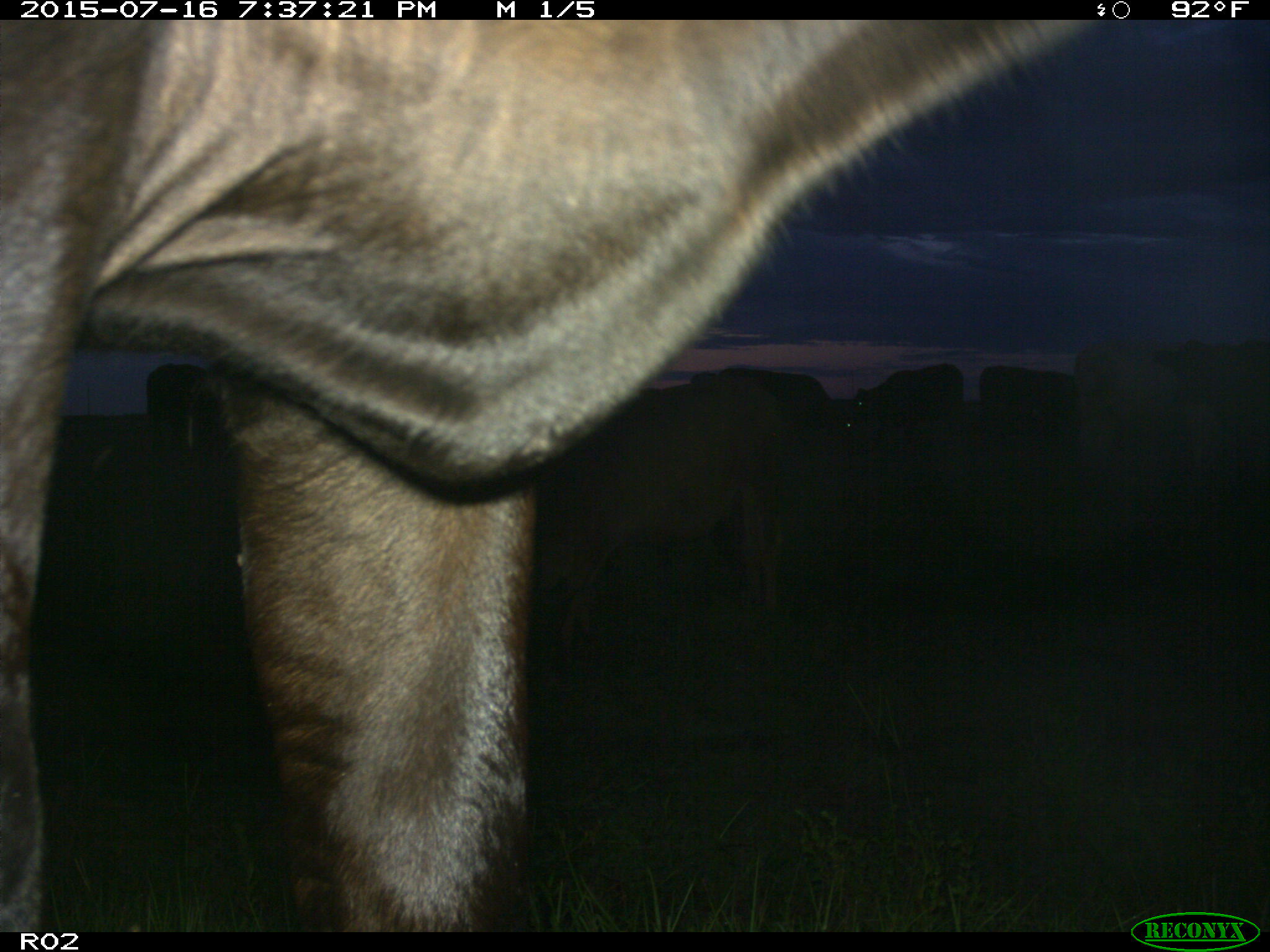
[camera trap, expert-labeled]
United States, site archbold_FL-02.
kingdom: Animalia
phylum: Chordata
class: Mammalia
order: Artiodactyla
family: Bovidae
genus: Bos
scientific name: Bos taurus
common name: domestic cow